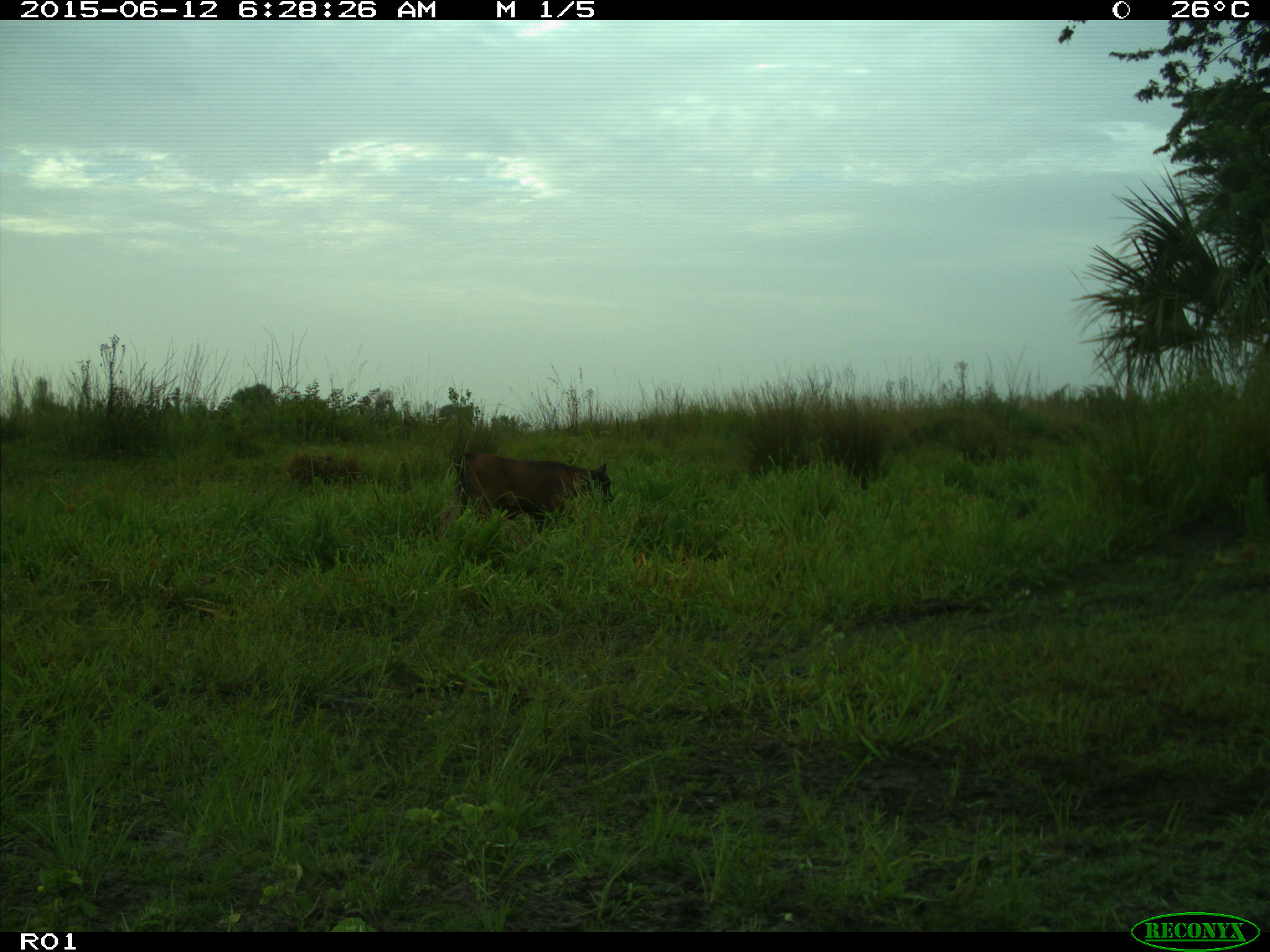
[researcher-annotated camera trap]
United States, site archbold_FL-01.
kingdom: Animalia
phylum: Chordata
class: Mammalia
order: Artiodactyla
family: Bovidae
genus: Bos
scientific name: Bos taurus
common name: domestic cow